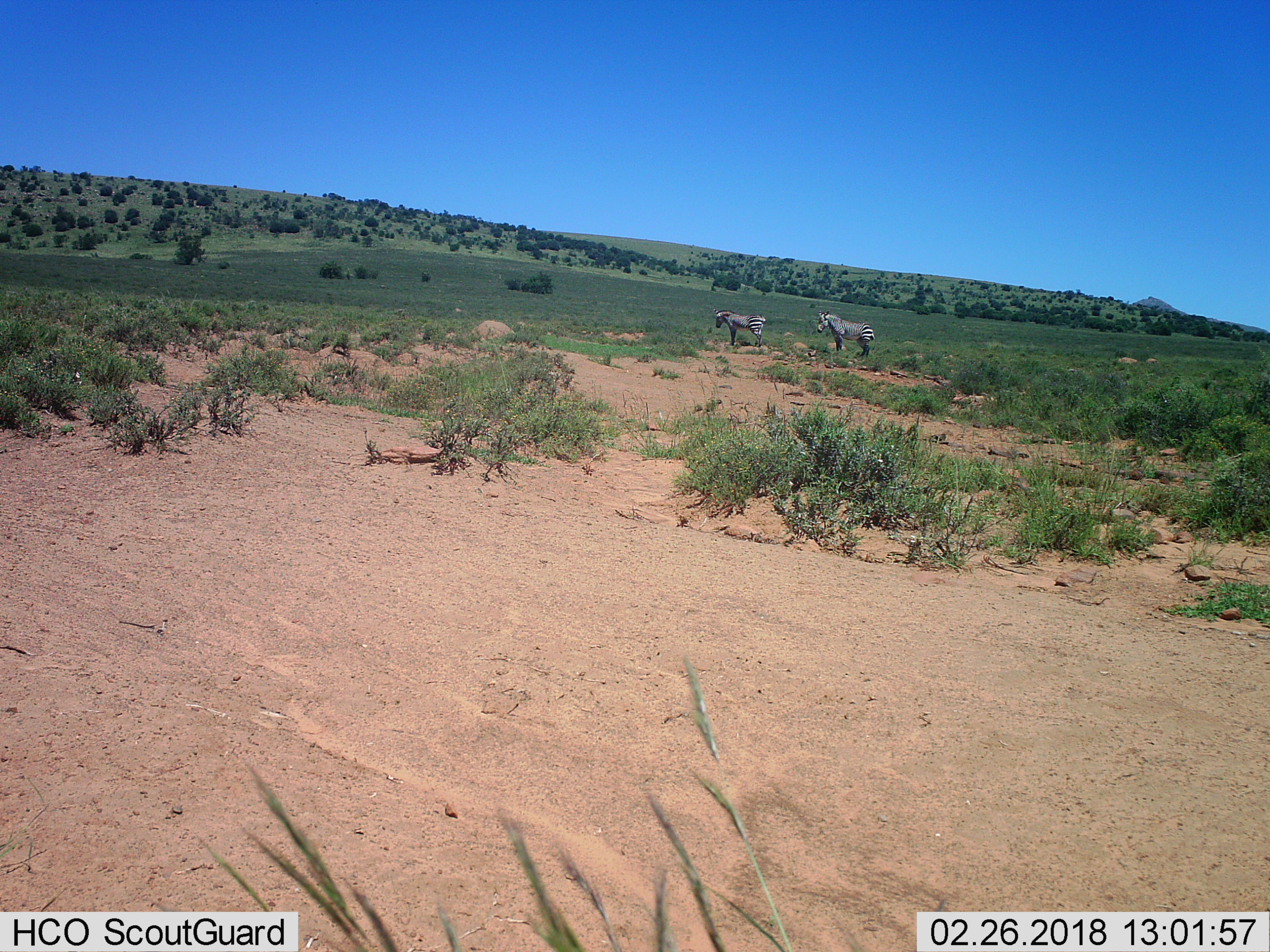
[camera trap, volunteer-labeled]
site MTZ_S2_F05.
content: unidentified animal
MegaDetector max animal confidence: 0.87